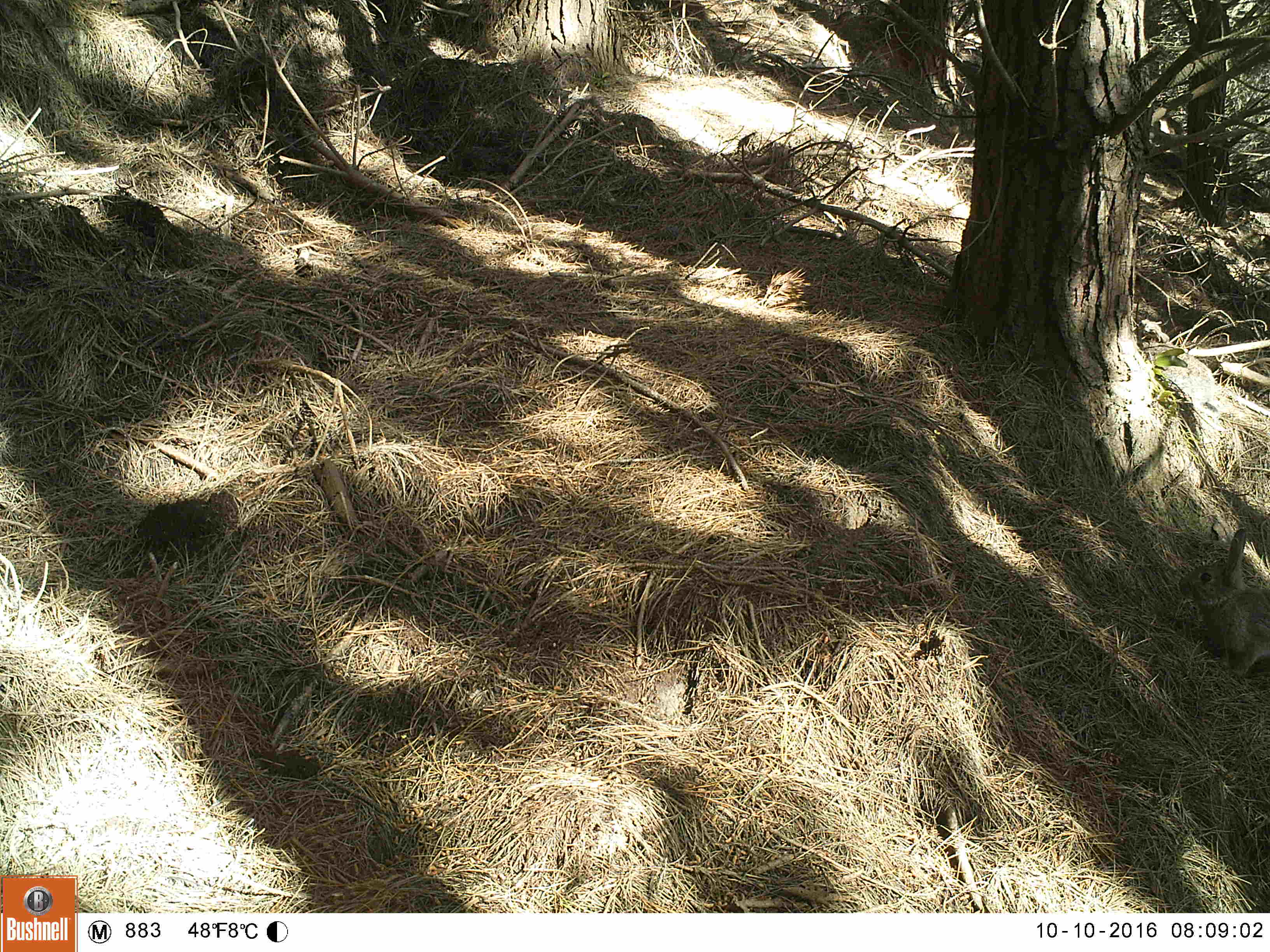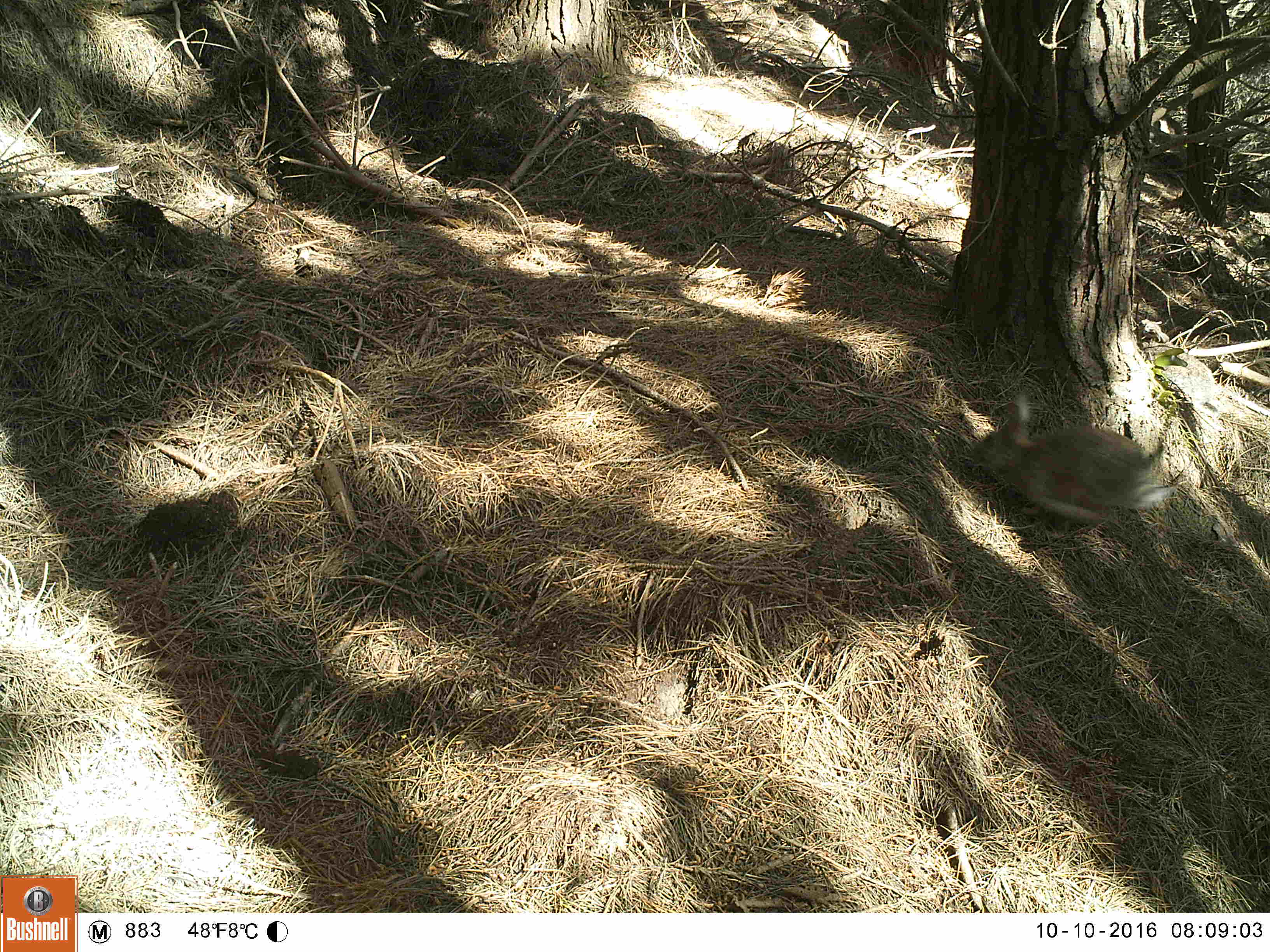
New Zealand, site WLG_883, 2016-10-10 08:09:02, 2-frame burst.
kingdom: Animalia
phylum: Chordata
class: Mammalia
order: Lagomorpha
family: Leporidae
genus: Oryctolagus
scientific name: Oryctolagus cuniculus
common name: european rabbit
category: rabbit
Rabbit (european rabbit) (Oryctolagus cuniculus).